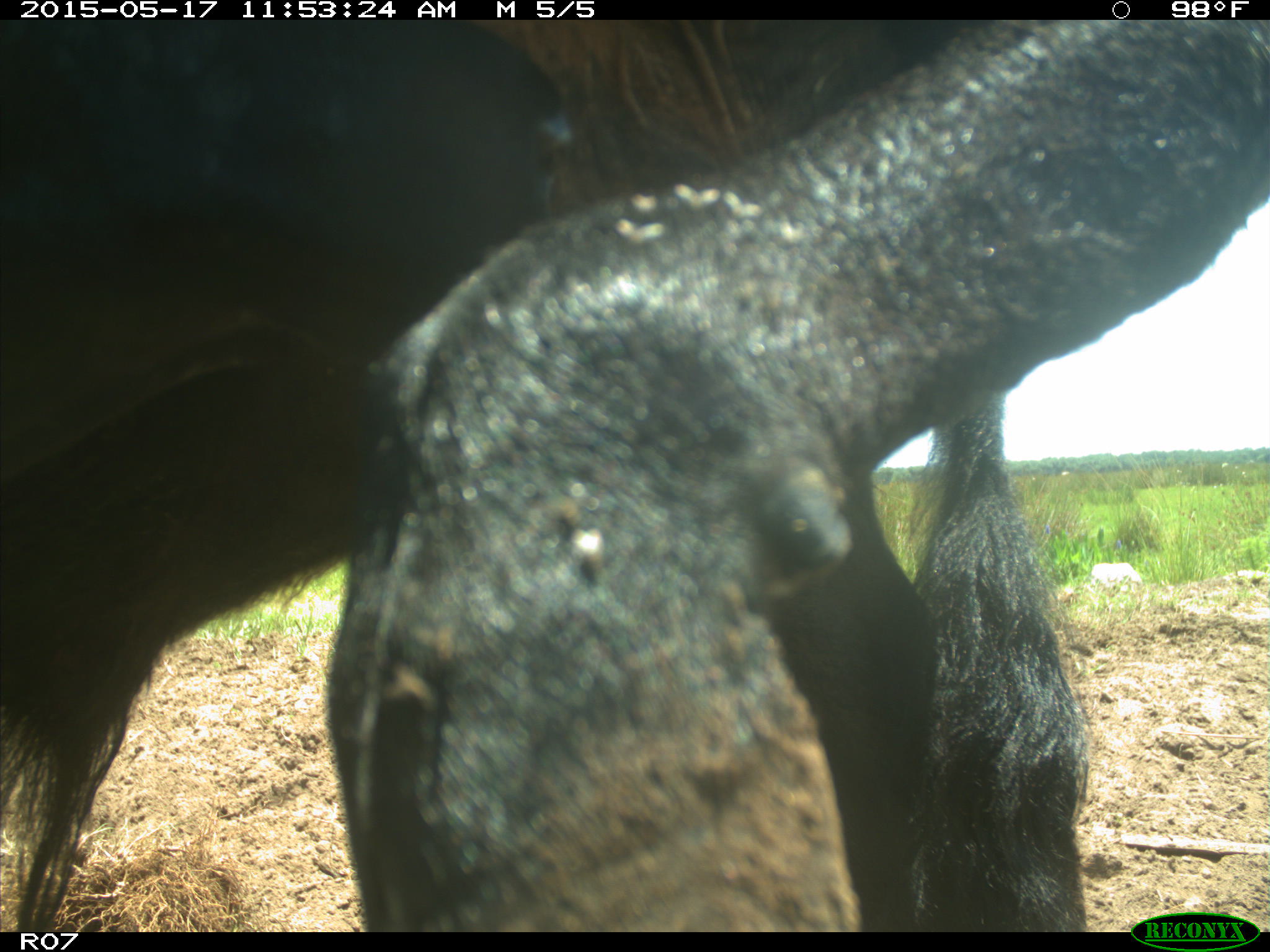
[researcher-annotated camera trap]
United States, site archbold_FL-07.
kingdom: Animalia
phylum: Chordata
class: Mammalia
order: Artiodactyla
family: Bovidae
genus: Bos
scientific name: Bos taurus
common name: domestic cow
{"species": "Bos taurus (domestic cow)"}